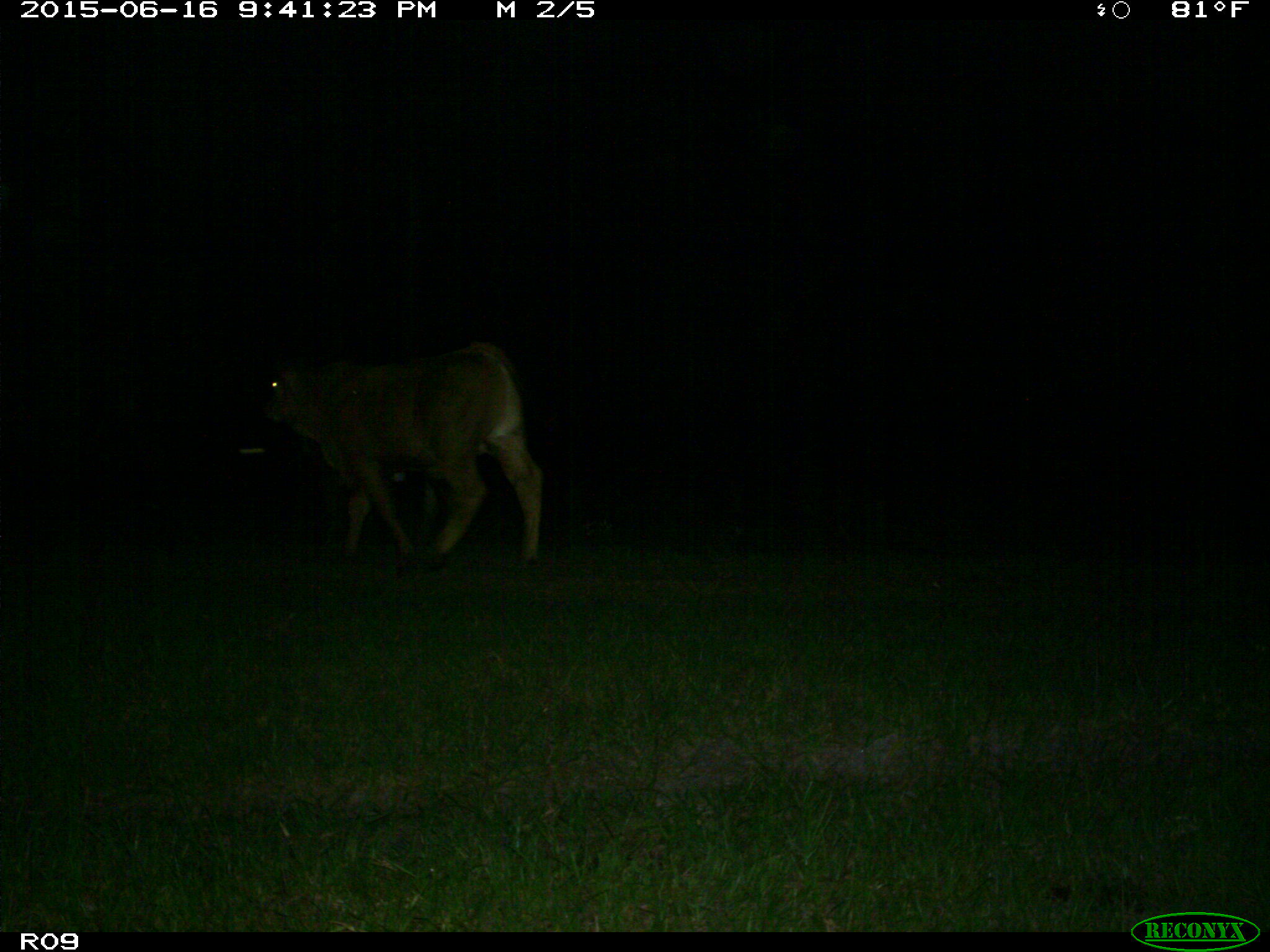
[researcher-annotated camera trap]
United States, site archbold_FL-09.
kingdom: Animalia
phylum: Chordata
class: Mammalia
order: Artiodactyla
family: Bovidae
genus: Bos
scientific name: Bos taurus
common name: domestic cow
Bos taurus (domestic cow).